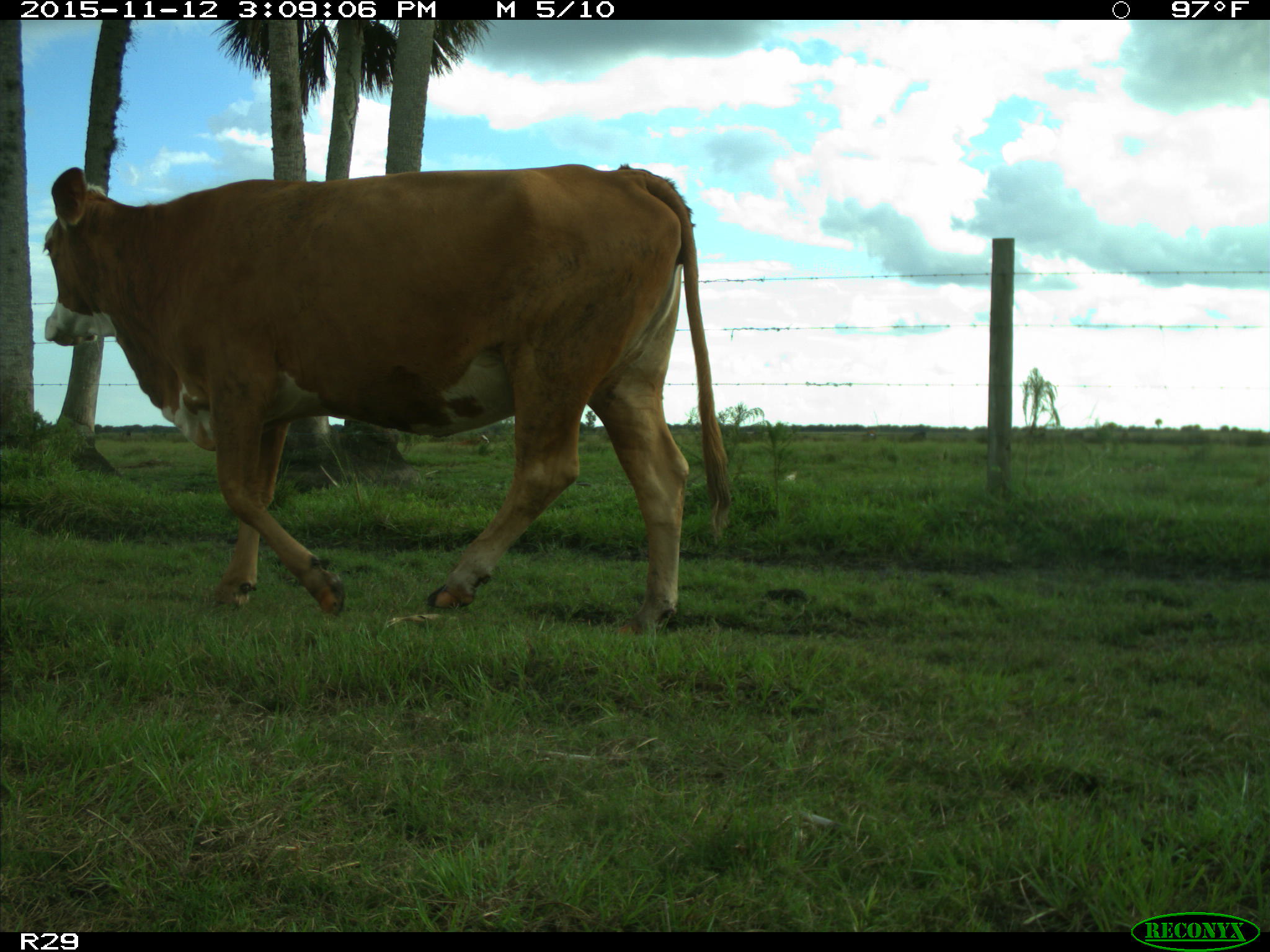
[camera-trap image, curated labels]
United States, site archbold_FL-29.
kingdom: Animalia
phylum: Chordata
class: Mammalia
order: Artiodactyla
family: Bovidae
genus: Bos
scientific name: Bos taurus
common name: domestic cow